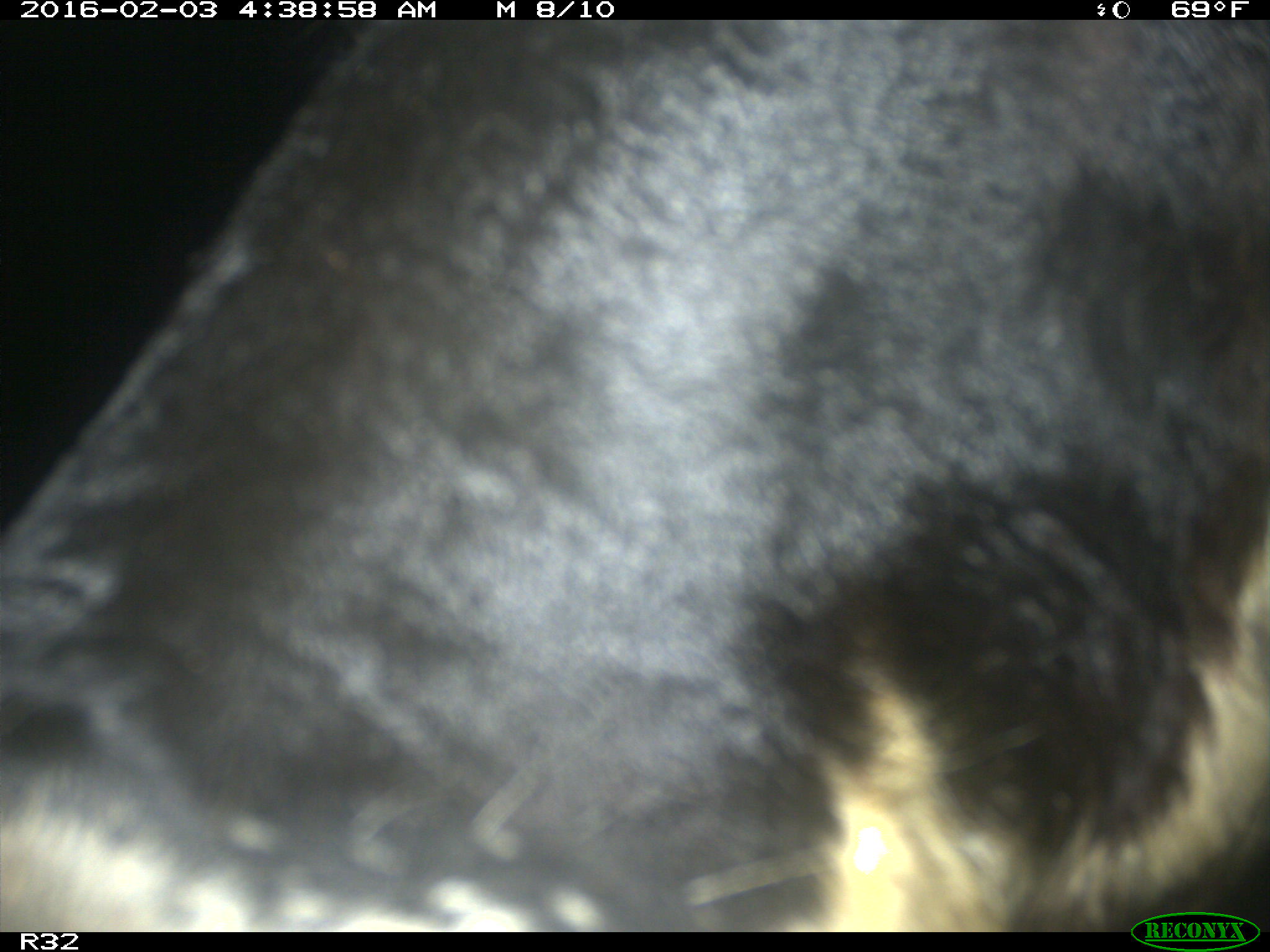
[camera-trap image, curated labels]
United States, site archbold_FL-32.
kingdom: Animalia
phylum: Chordata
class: Mammalia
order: Artiodactyla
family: Bovidae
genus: Bos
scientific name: Bos taurus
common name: domestic cow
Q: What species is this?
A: Bos taurus (domestic cow).